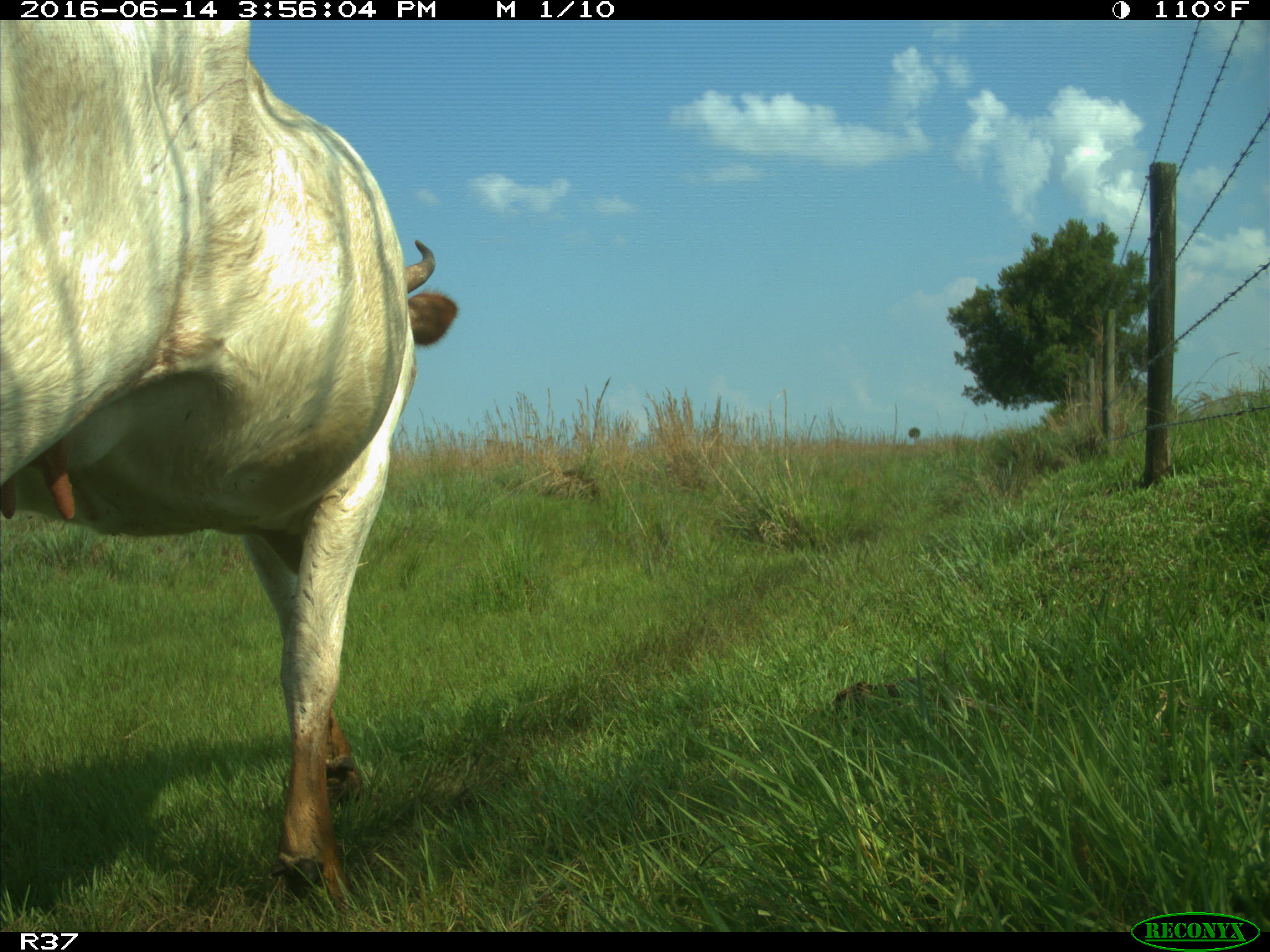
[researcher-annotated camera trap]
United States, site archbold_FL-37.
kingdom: Animalia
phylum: Chordata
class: Mammalia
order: Artiodactyla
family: Bovidae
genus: Bos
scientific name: Bos taurus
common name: domestic cow